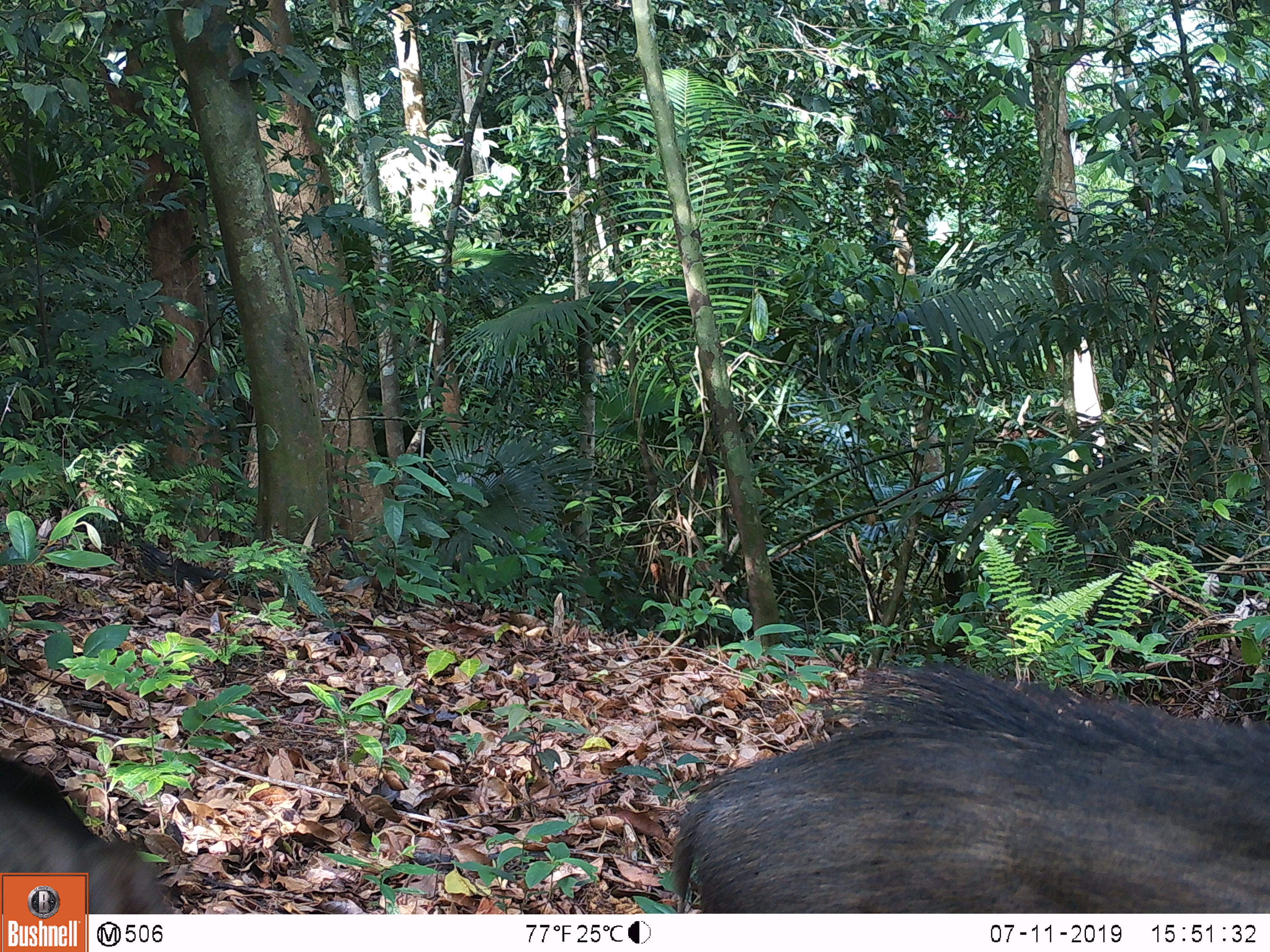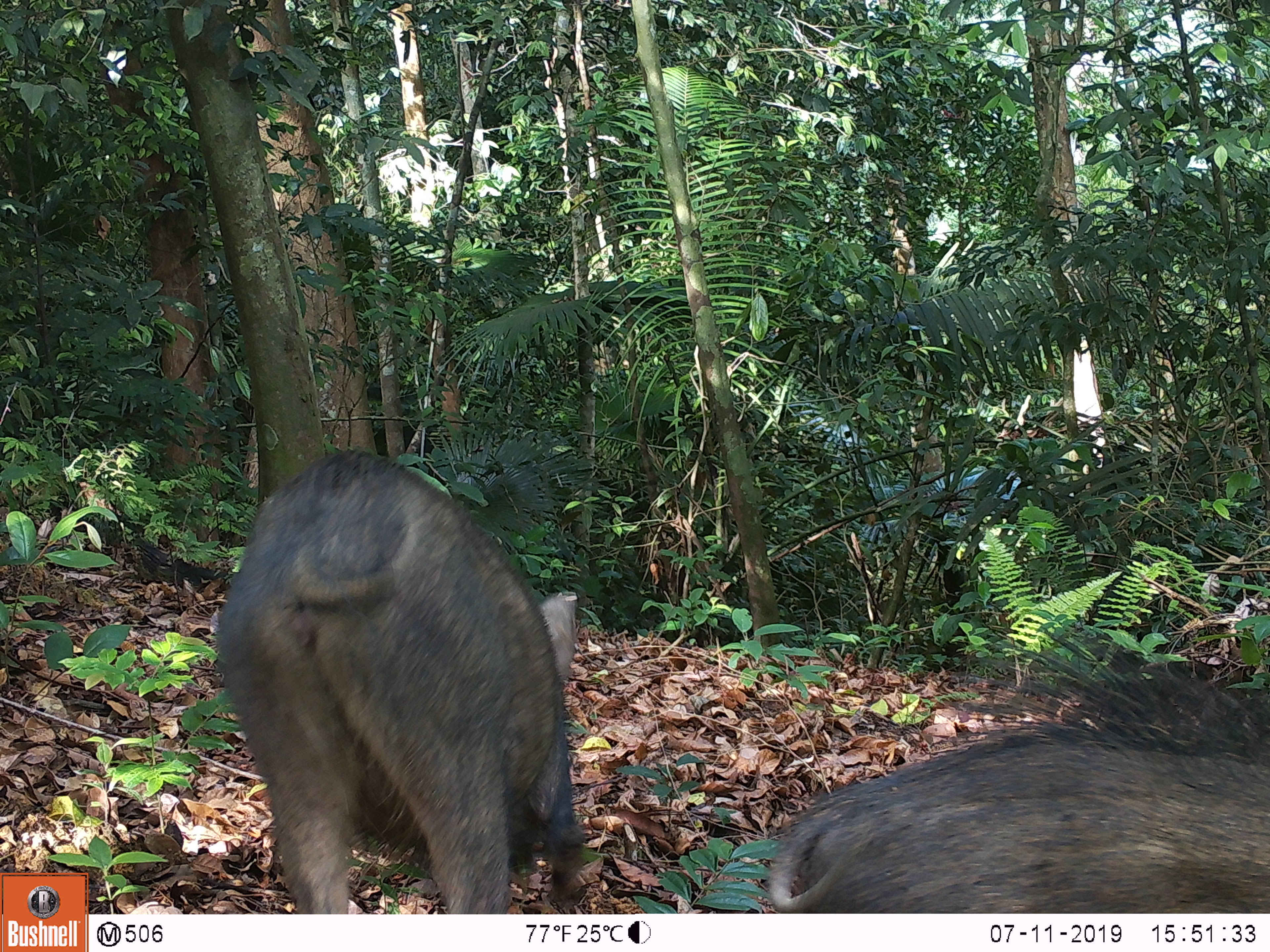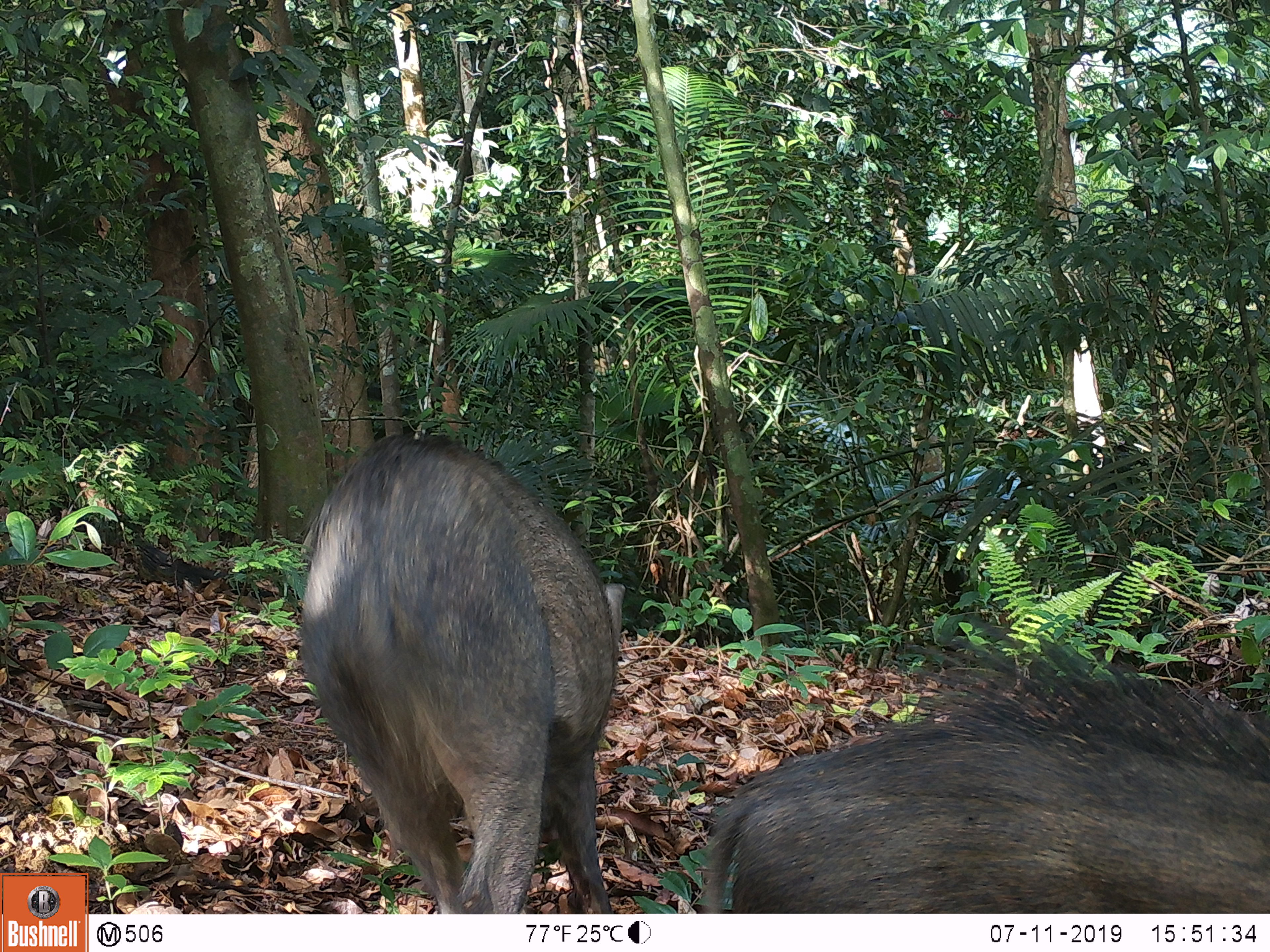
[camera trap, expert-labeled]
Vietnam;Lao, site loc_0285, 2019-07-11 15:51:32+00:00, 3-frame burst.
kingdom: Animalia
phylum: Chordata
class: Mammalia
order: Artiodactyla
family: Suidae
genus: Sus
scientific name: Sus scrofa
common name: eurasian wild pig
Eurasian wild pig (Sus scrofa). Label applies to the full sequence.